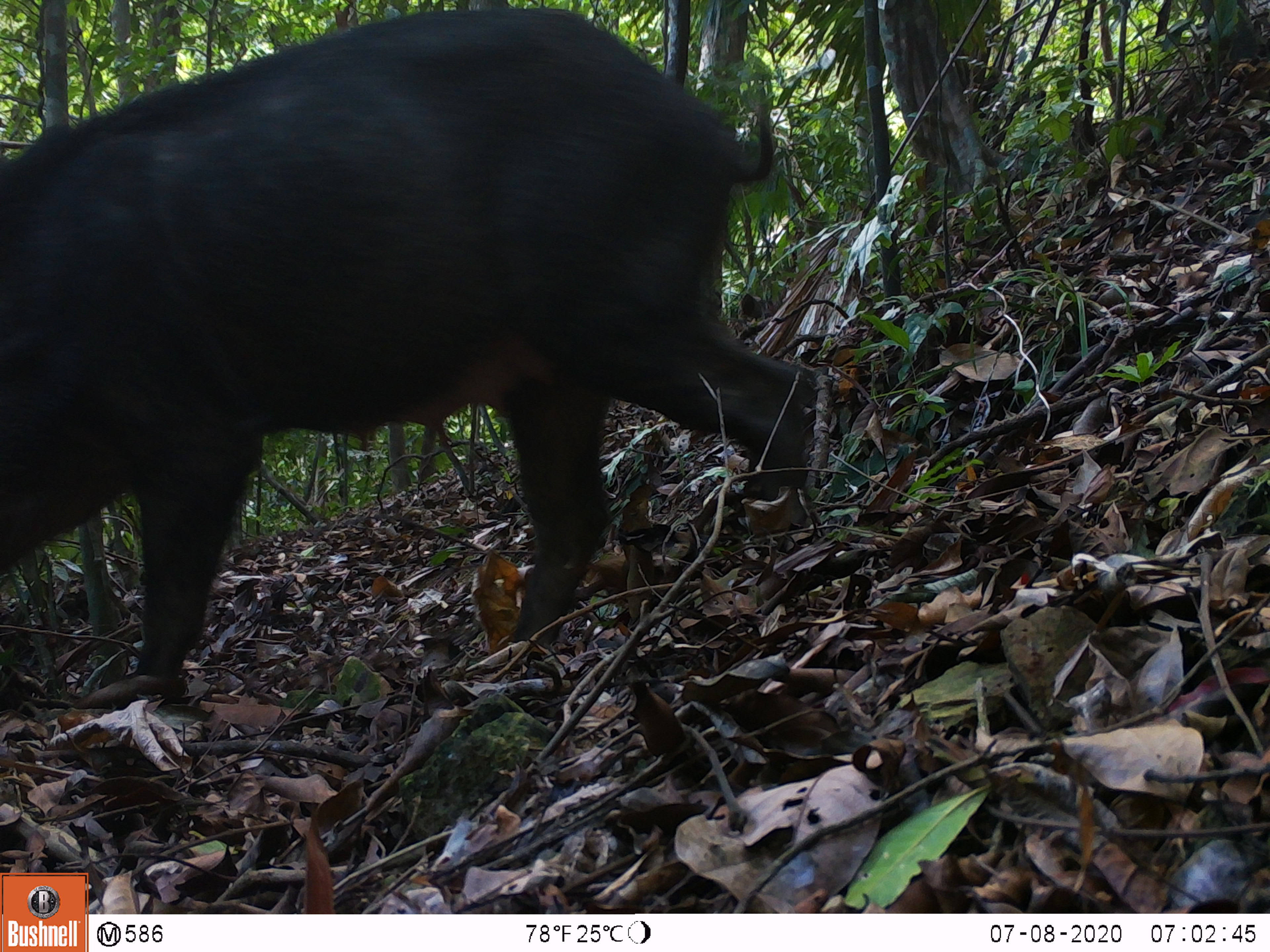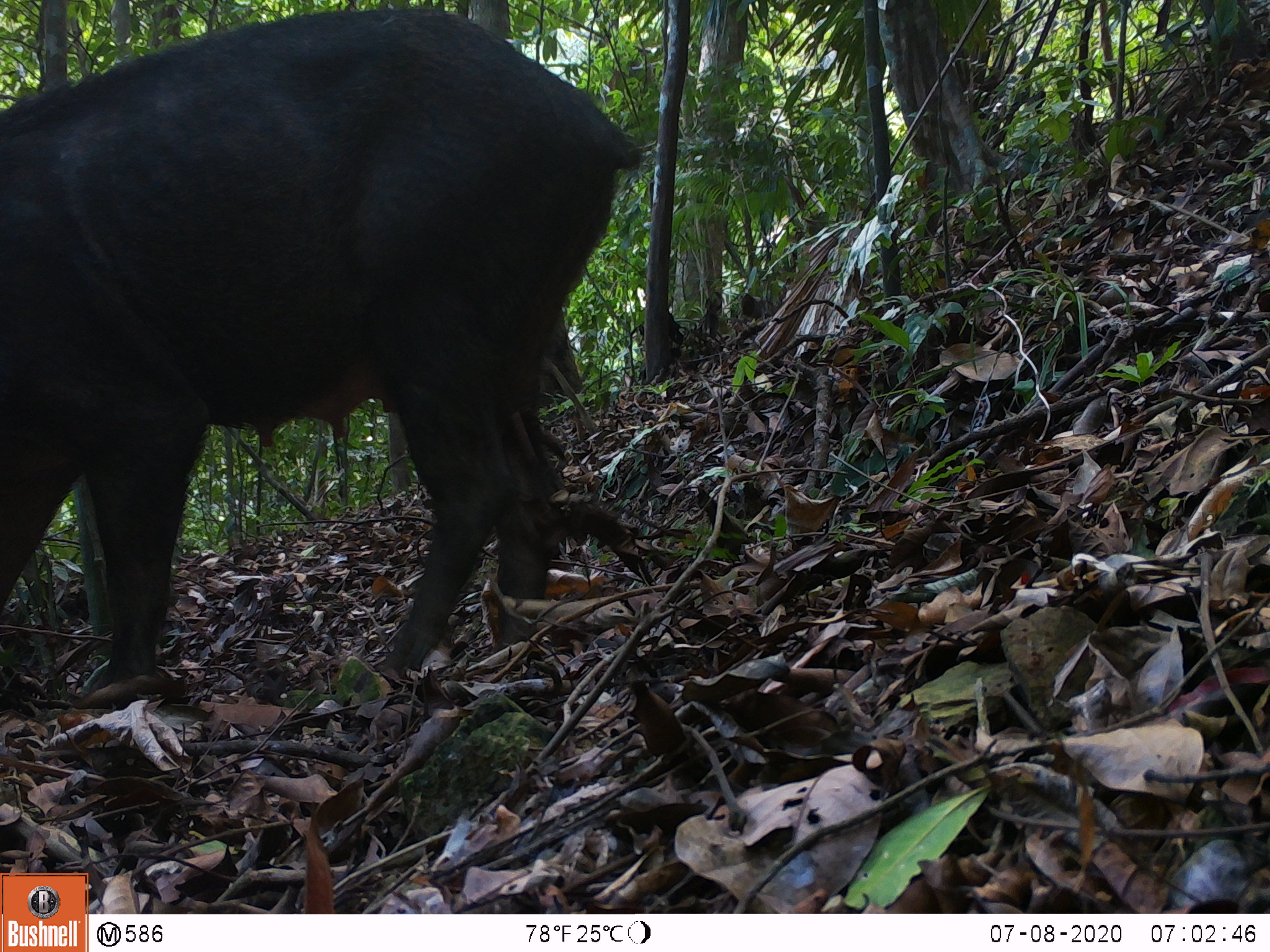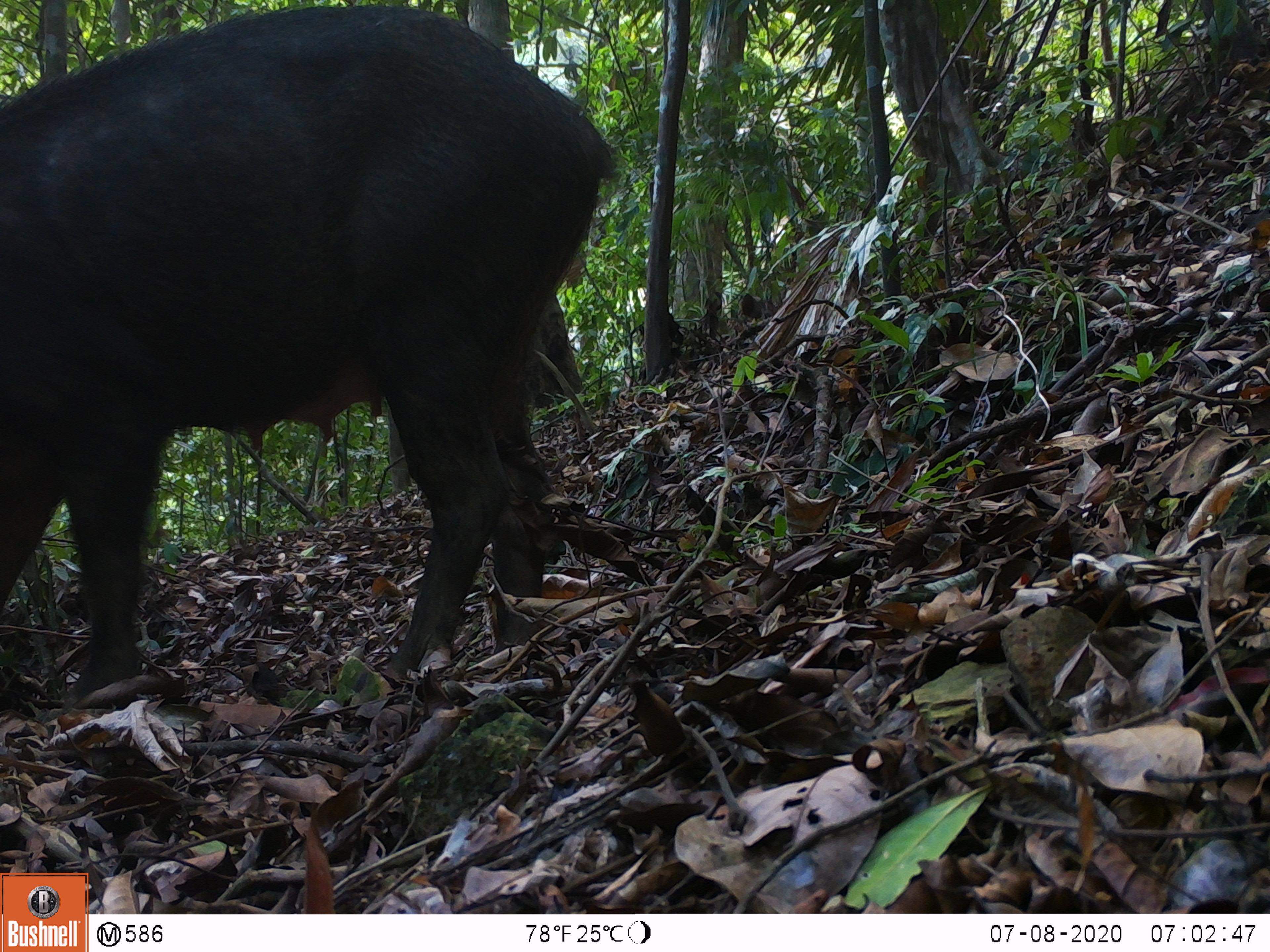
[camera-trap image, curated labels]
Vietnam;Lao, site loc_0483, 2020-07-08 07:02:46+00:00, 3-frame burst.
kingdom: Animalia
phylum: Chordata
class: Mammalia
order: Artiodactyla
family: Suidae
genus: Sus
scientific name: Sus scrofa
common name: eurasian wild pig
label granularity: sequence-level